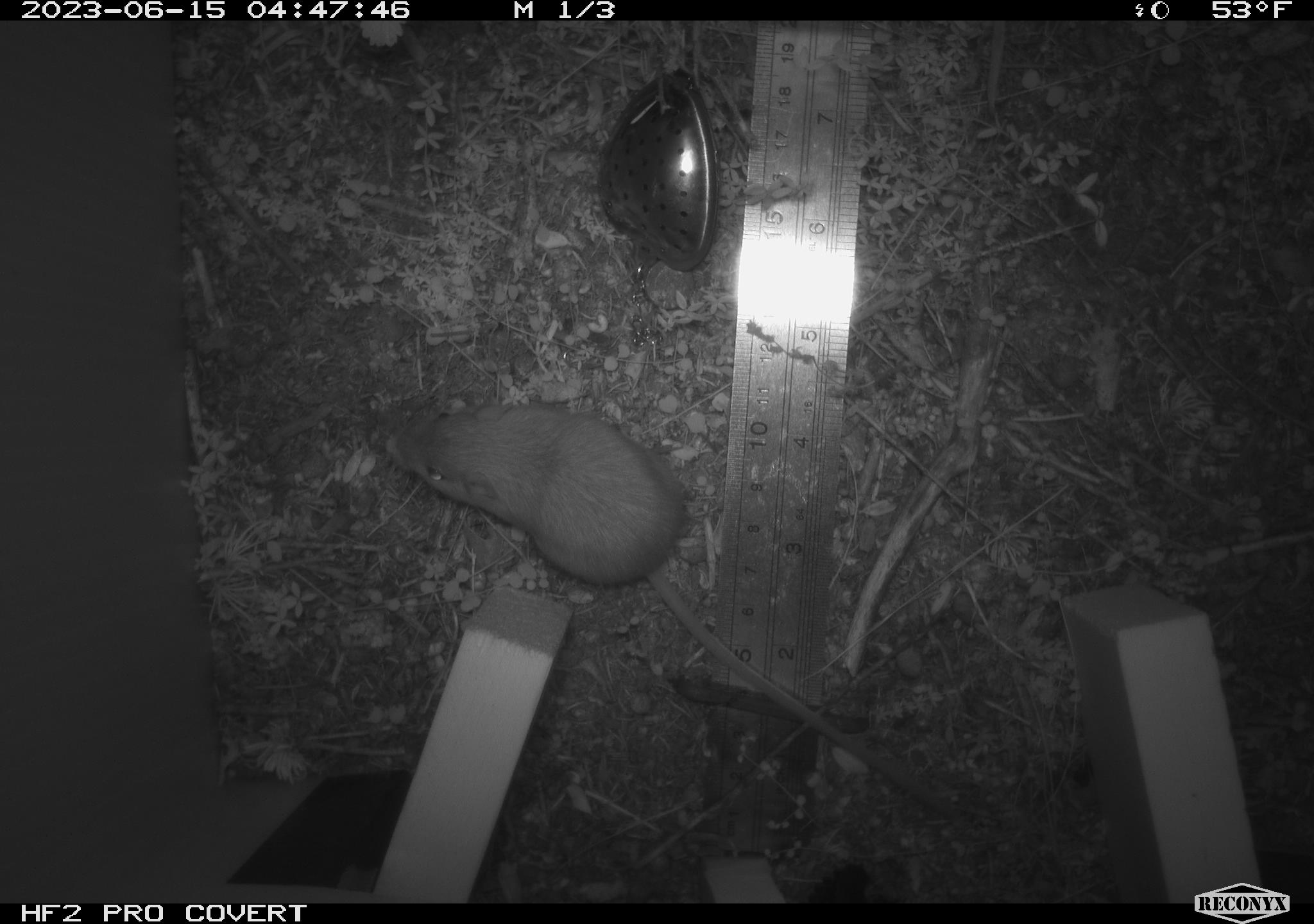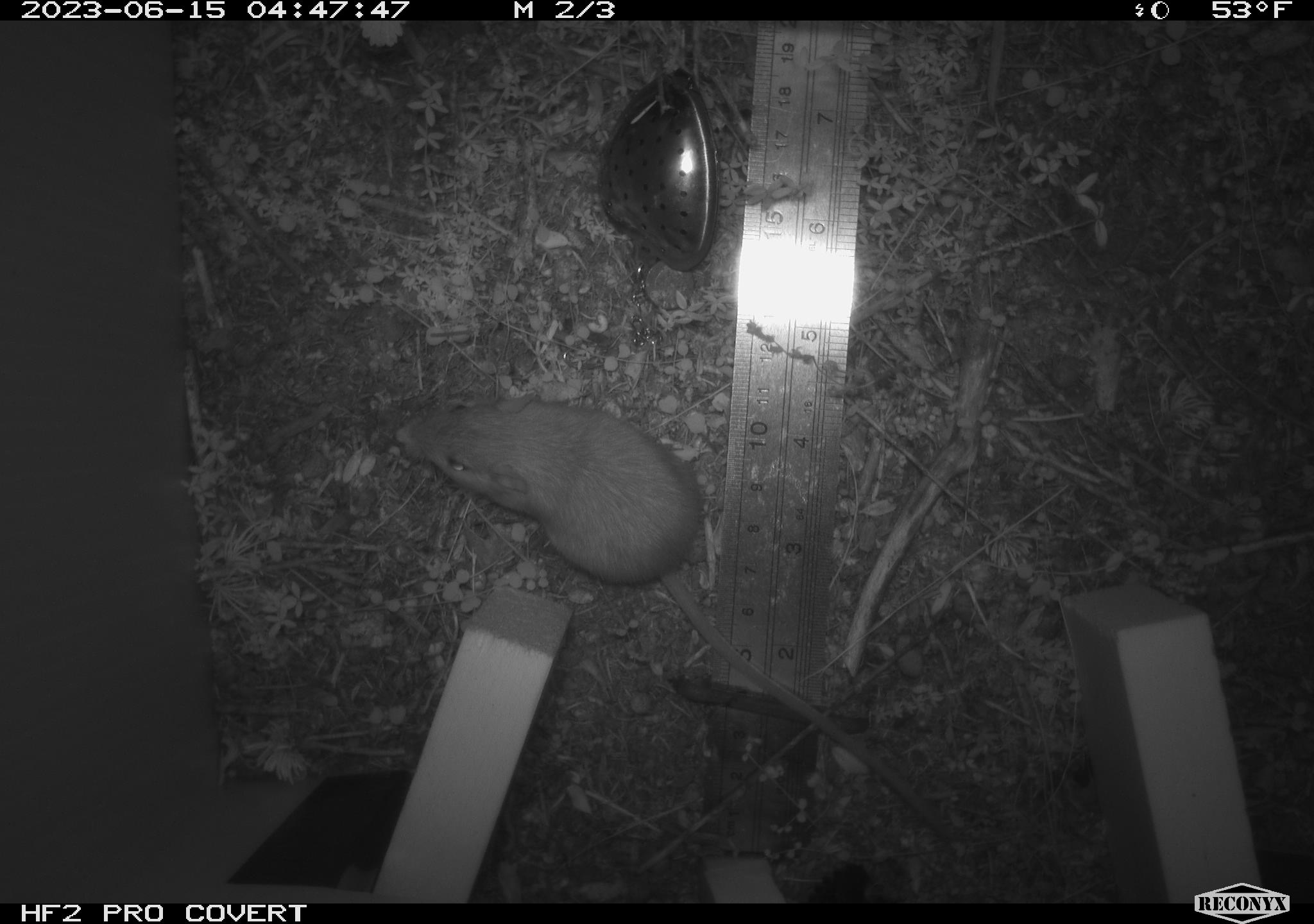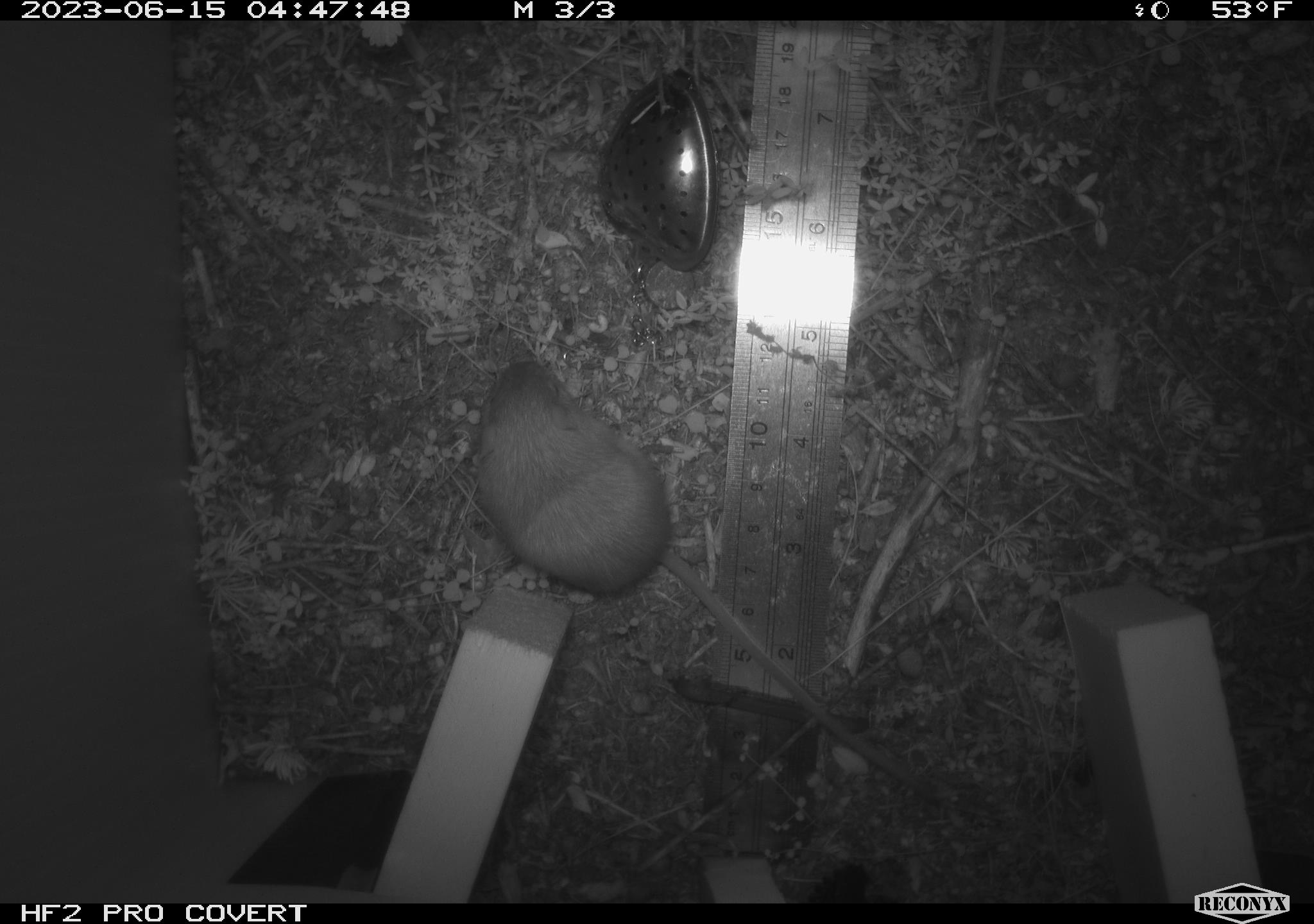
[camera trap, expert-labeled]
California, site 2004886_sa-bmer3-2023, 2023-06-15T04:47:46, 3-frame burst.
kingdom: Animalia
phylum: Chordata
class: Mammalia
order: Rodentia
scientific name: Rodentia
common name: mouse species